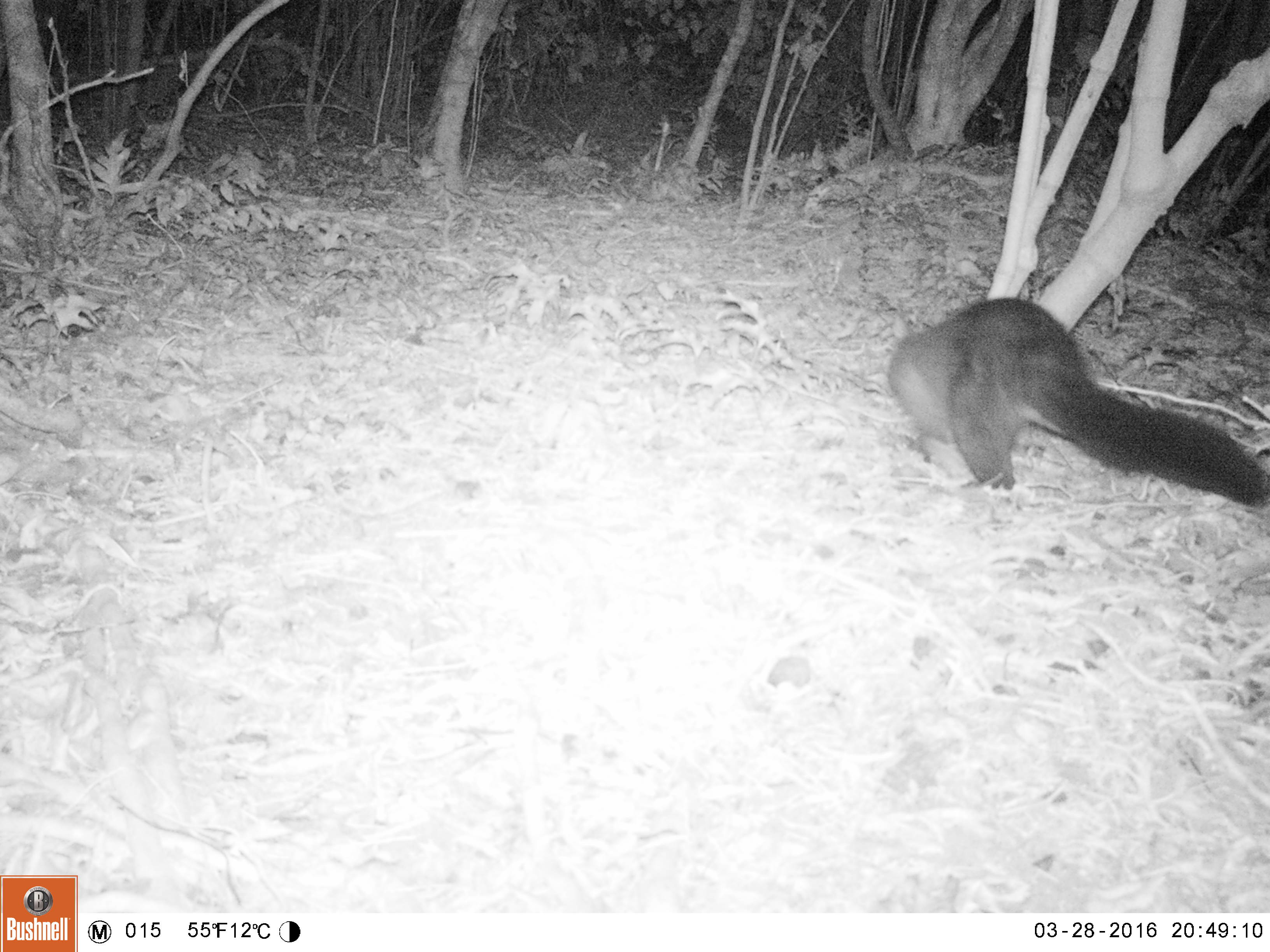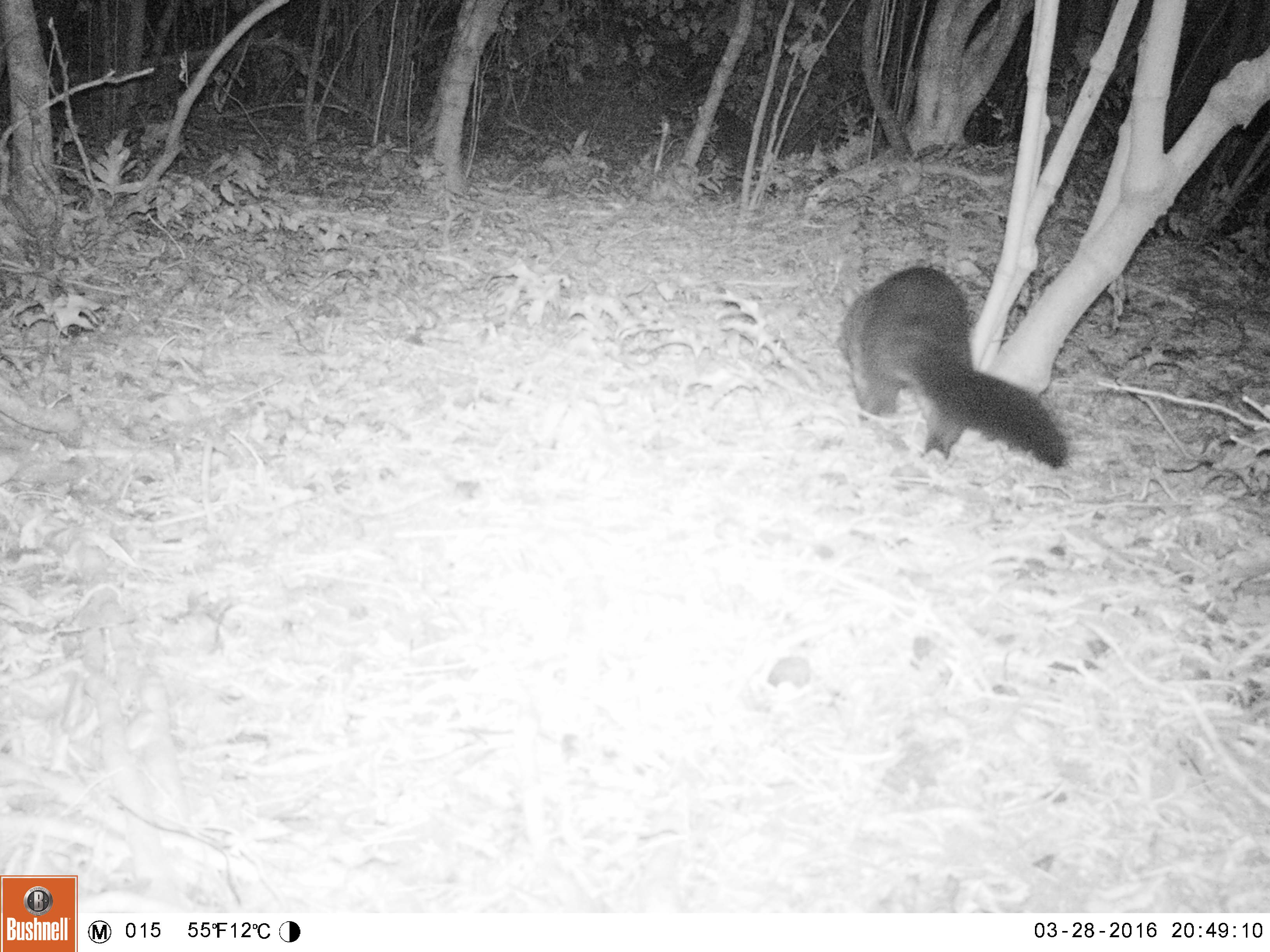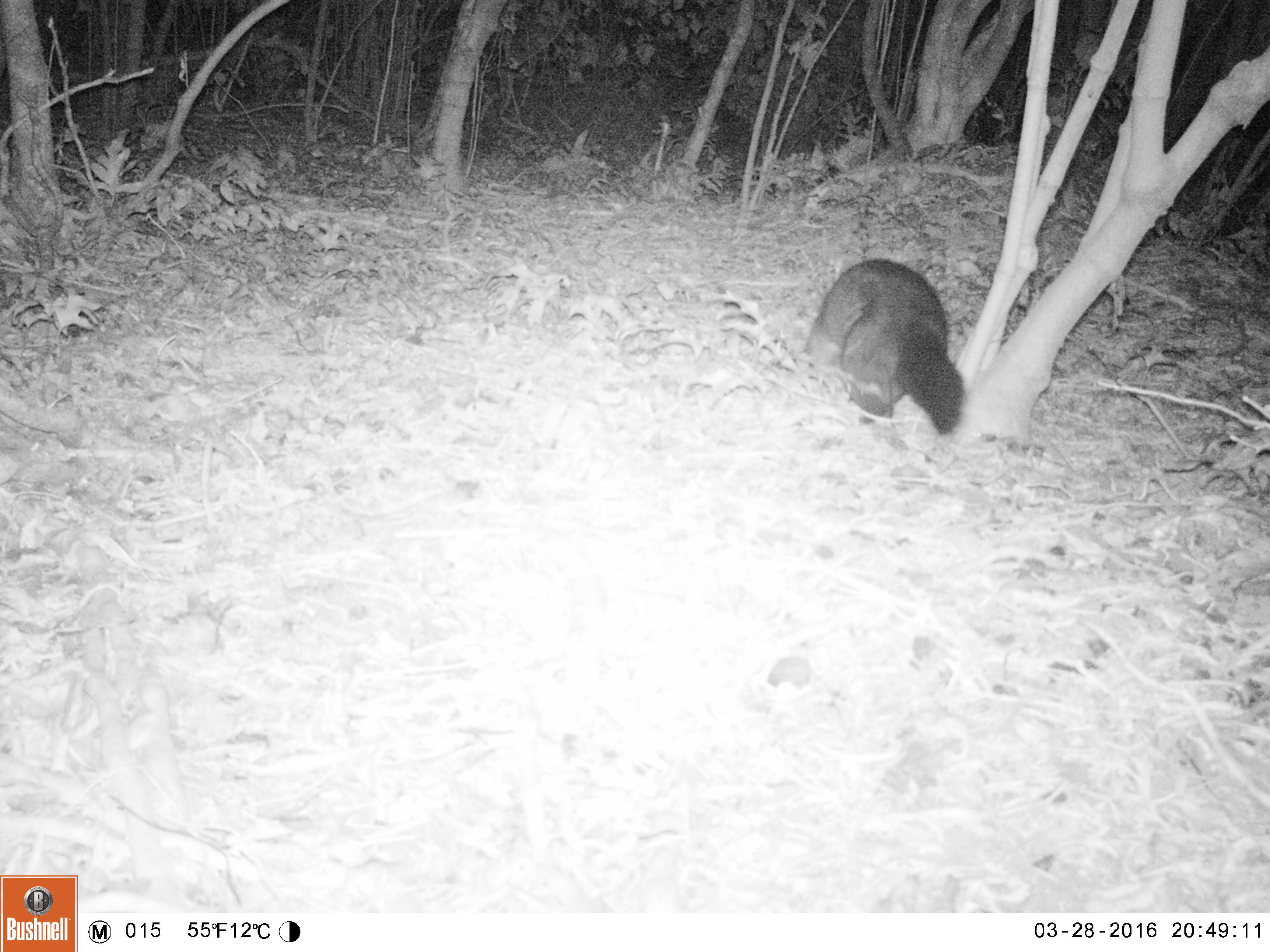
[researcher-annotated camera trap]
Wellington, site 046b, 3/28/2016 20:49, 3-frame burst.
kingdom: Animalia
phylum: Chordata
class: Mammalia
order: Didelphimorphia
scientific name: Didelphimorphia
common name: possum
Possum (Didelphimorphia).